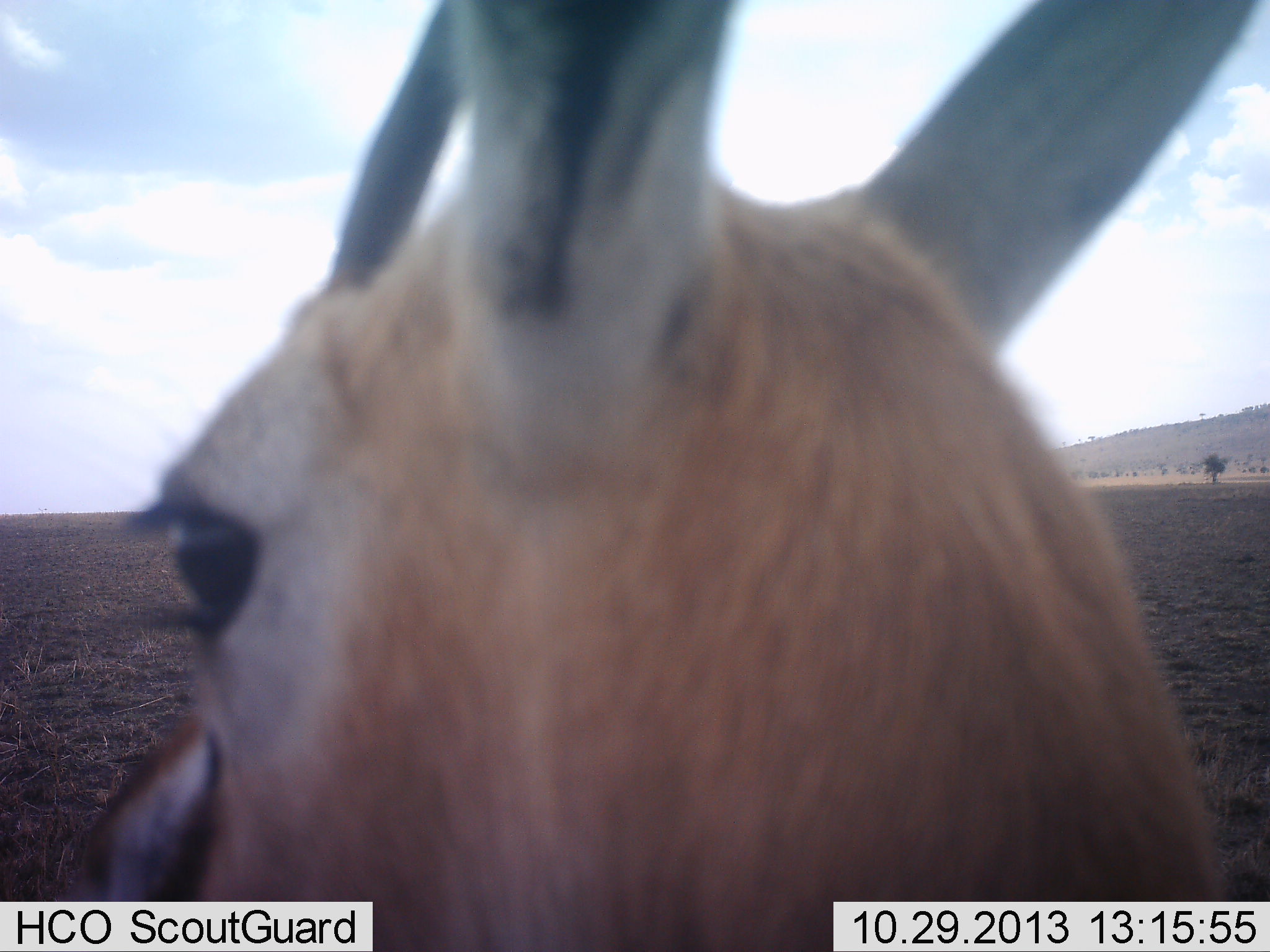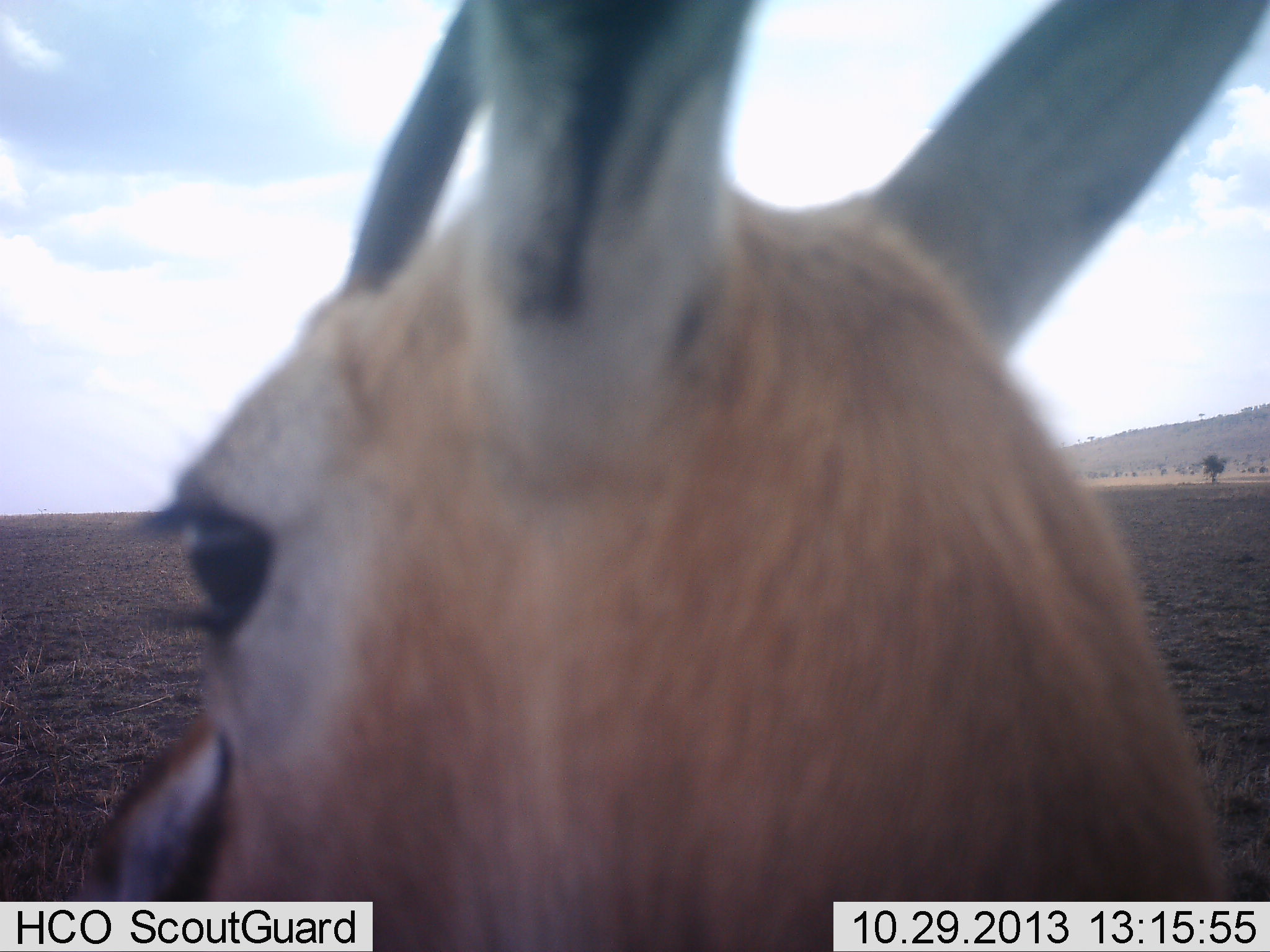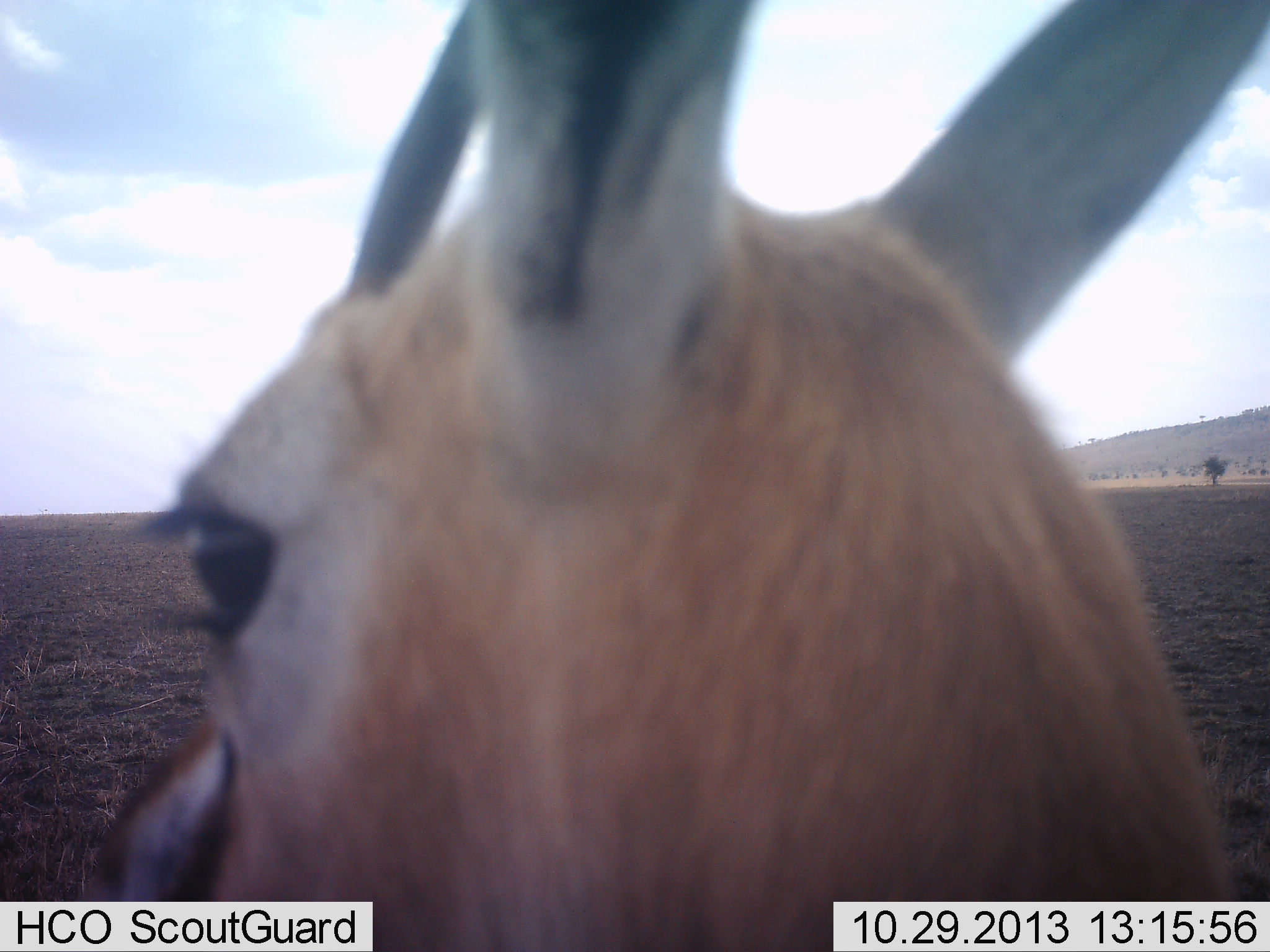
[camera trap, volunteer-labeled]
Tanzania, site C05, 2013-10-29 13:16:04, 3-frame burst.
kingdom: Animalia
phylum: Chordata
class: Mammalia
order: Artiodactyla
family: Bovidae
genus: Eudorcas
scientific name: Eudorcas thomsonii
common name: thomson's gazelle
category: gazellethomsons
Gazellethomsons (thomson's gazelle) (Eudorcas thomsonii), count 1. Behavior (volunteer vote fractions): standing 100%, resting 0%, moving 0%, interacting 0%. Young present (vote fraction): 10%. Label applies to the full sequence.